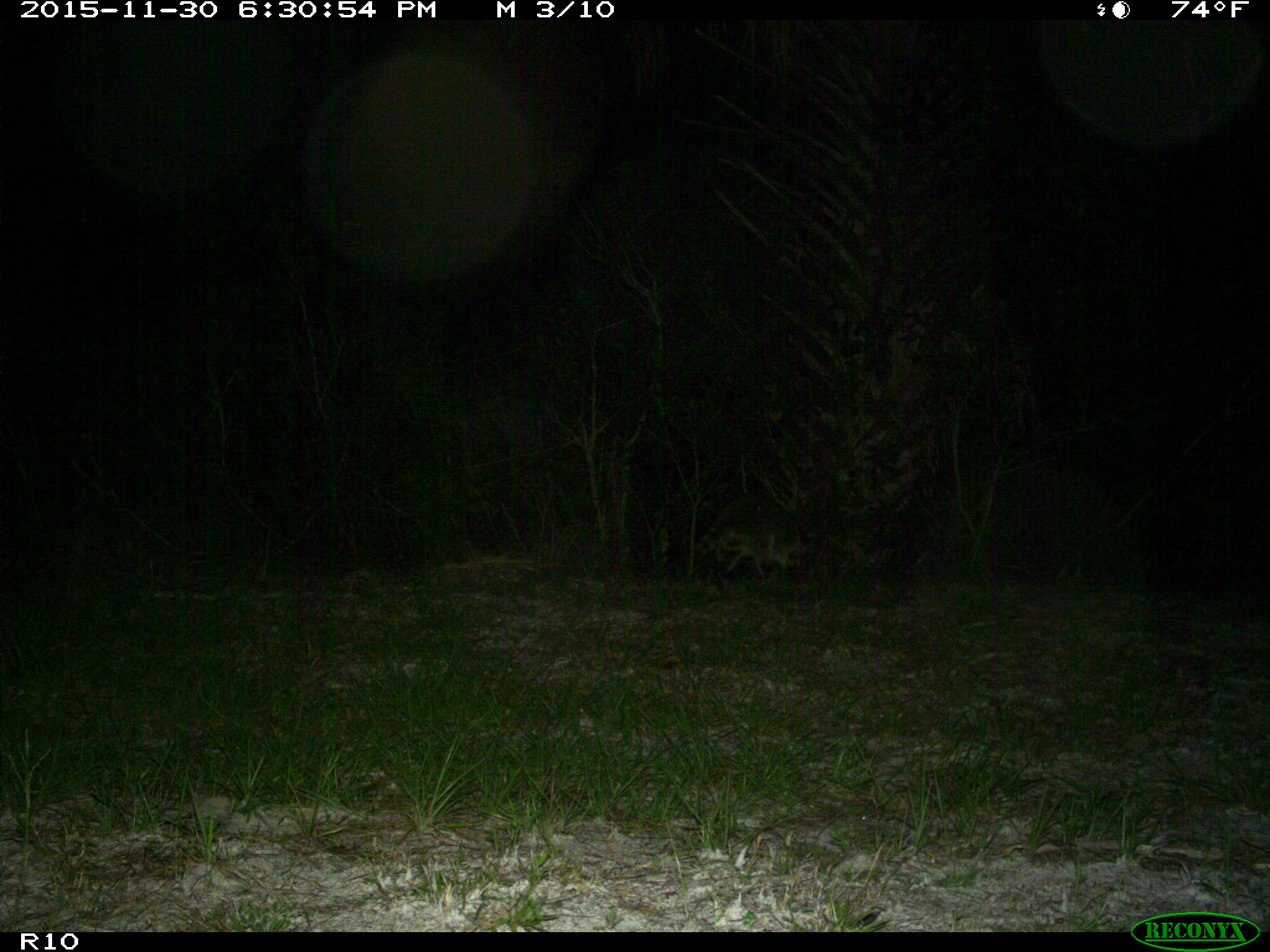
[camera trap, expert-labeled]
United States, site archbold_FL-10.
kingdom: Animalia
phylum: Chordata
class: Mammalia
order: Carnivora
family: Procyonidae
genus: Procyon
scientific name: Procyon lotor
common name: common raccoon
Procyon lotor (common raccoon).